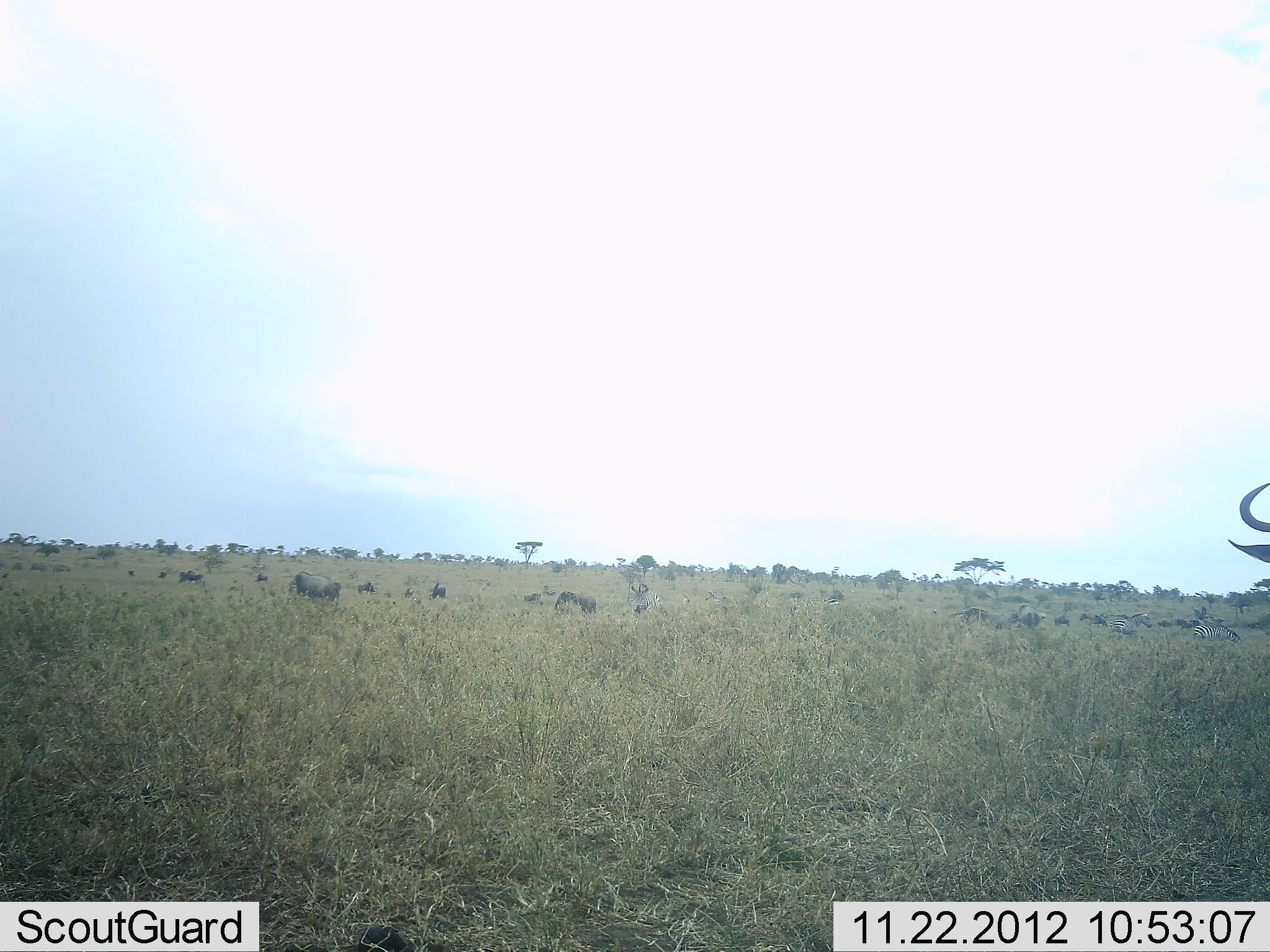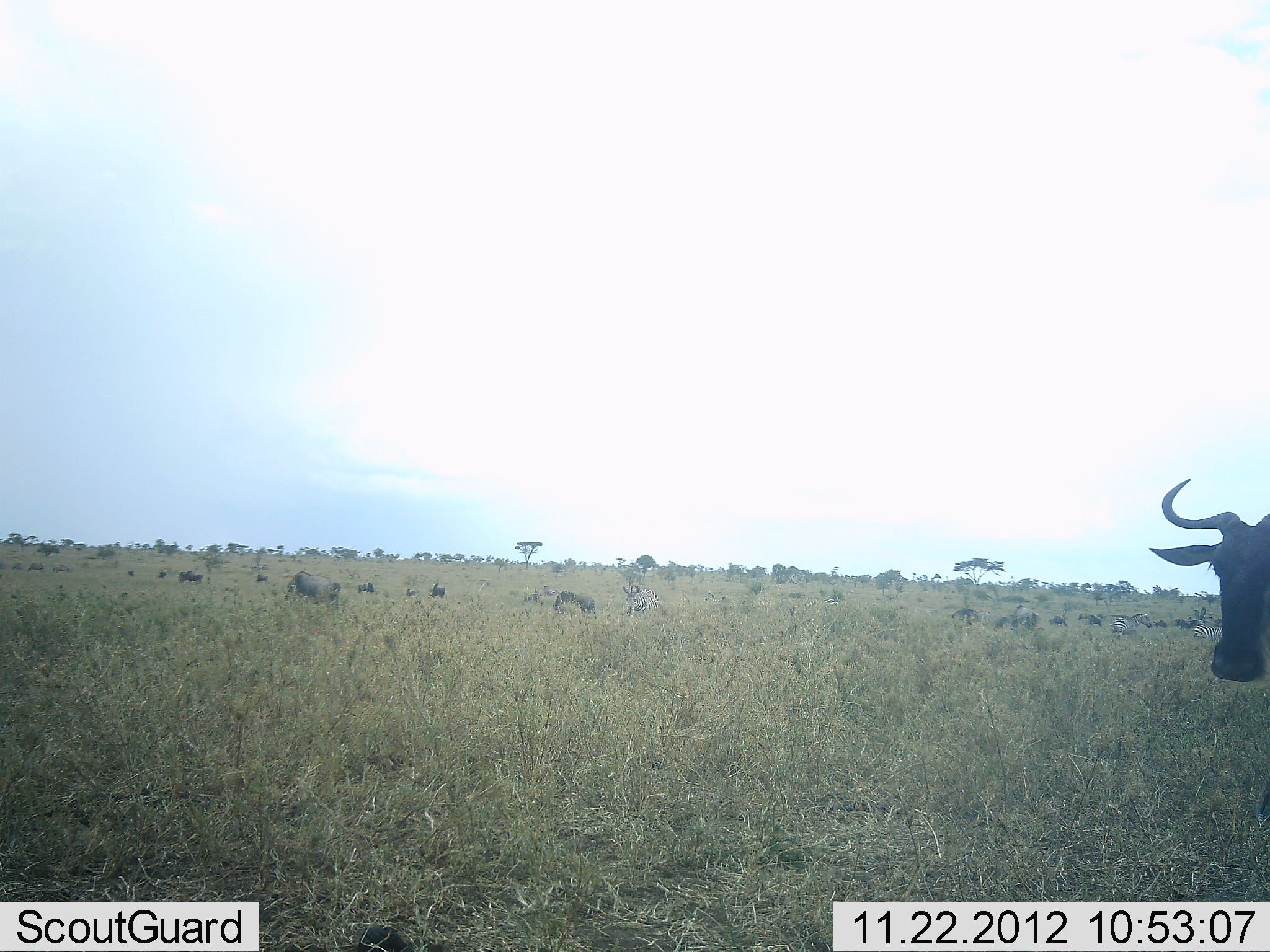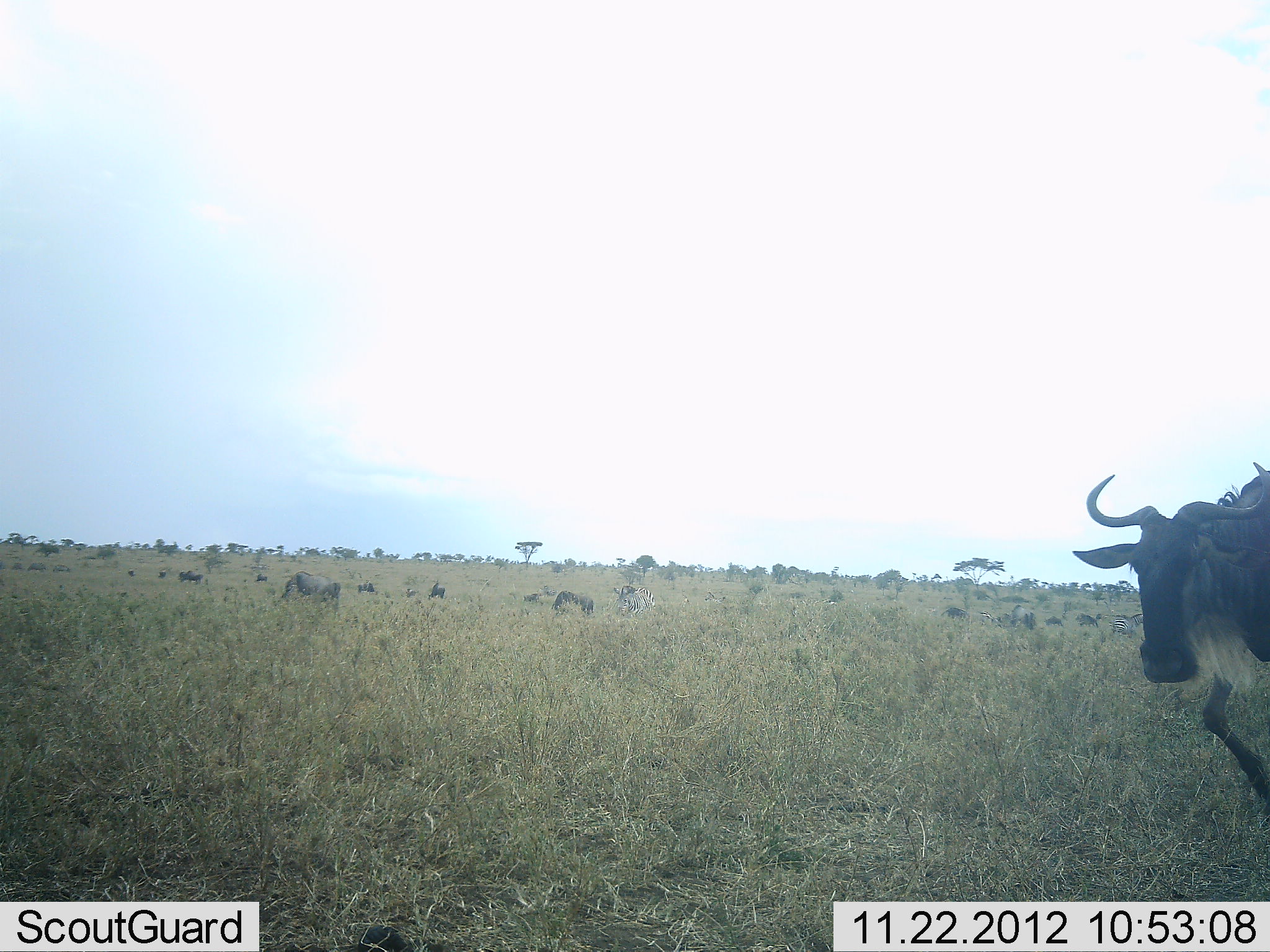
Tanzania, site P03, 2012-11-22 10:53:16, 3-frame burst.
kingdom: Animalia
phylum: Chordata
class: Mammalia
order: Artiodactyla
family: Bovidae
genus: Connochaetes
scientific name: Connochaetes taurinus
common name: blue wildebeest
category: wildebeest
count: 11-50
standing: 38%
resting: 0%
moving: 69%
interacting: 0%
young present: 0%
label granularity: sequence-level